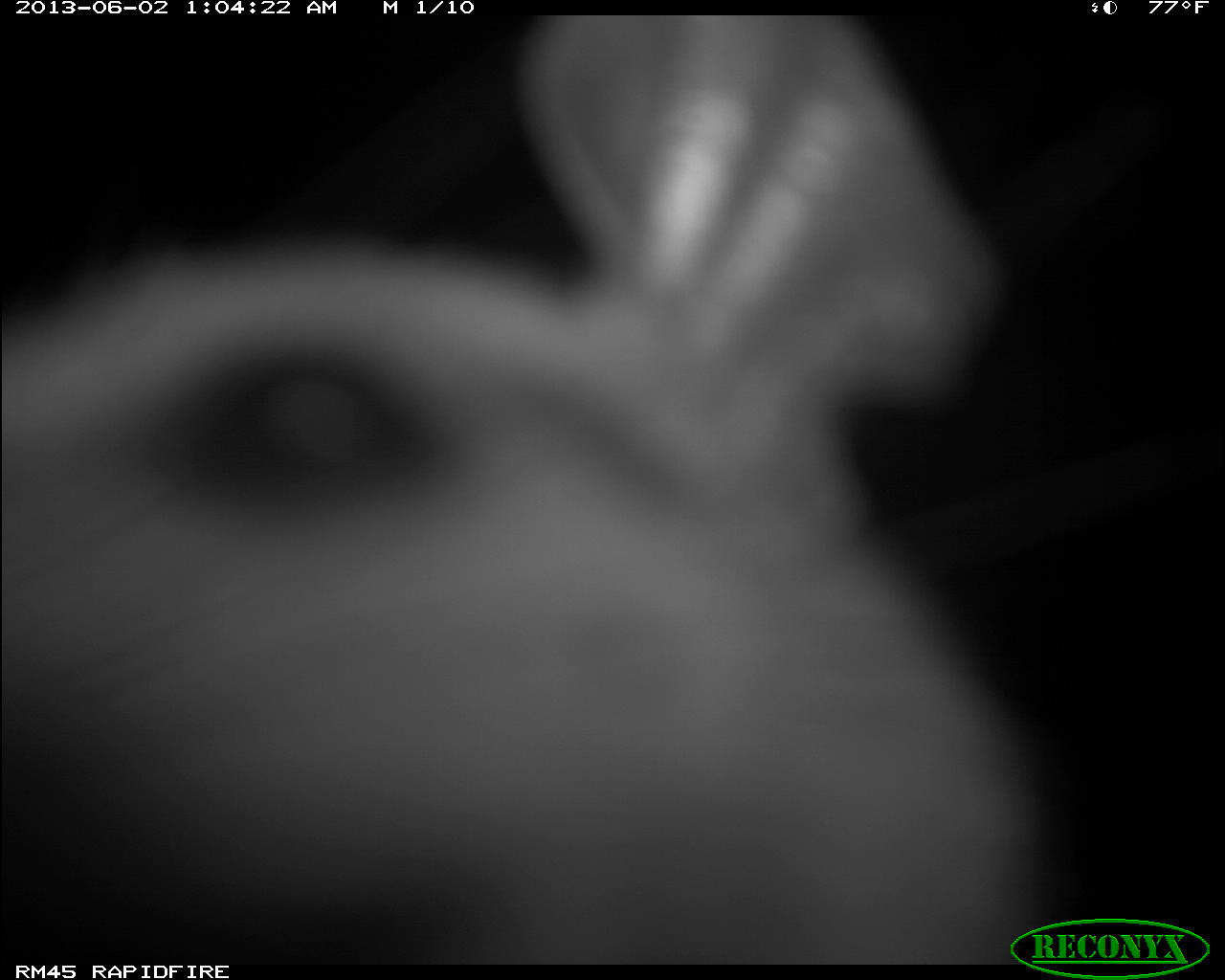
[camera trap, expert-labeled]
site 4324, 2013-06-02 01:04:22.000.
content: unidentified animal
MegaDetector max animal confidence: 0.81